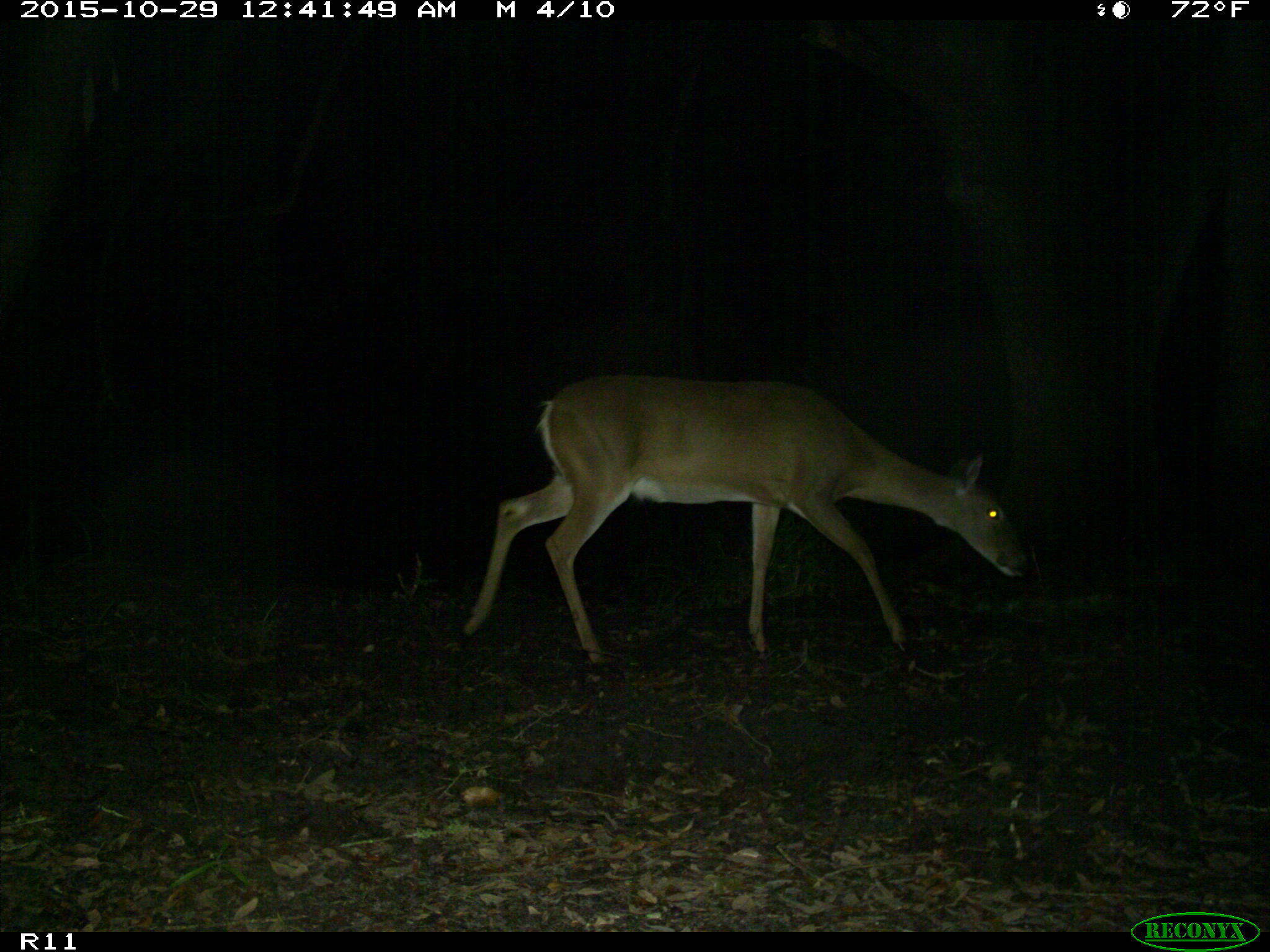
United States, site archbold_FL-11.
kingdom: Animalia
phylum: Chordata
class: Mammalia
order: Artiodactyla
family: Cervidae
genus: Odocoileus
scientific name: Odocoileus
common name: deer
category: unidentified deer